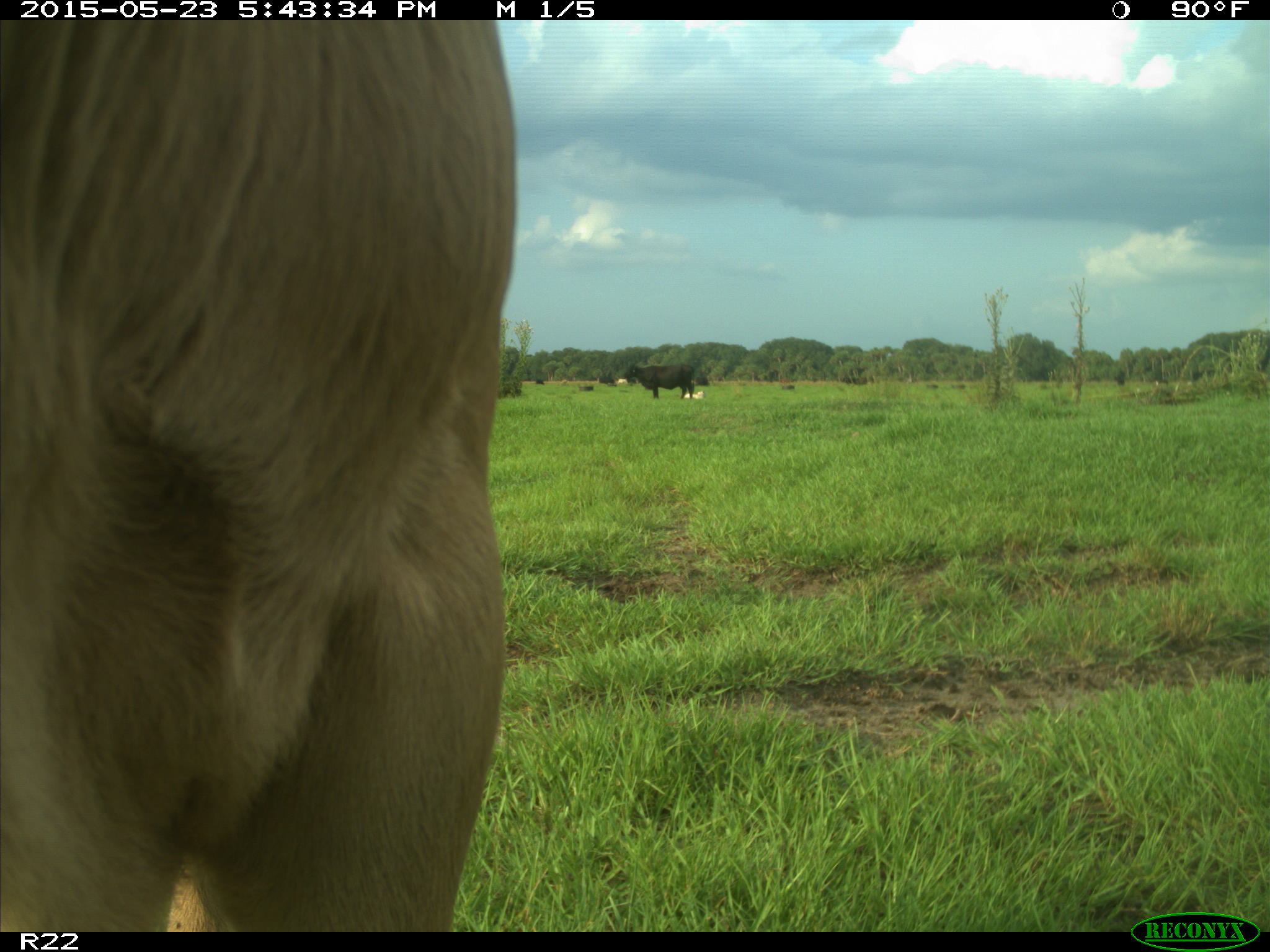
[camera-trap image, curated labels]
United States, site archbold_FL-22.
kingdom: Animalia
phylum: Chordata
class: Mammalia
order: Artiodactyla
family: Bovidae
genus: Bos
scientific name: Bos taurus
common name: domestic cow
Bos taurus (domestic cow).